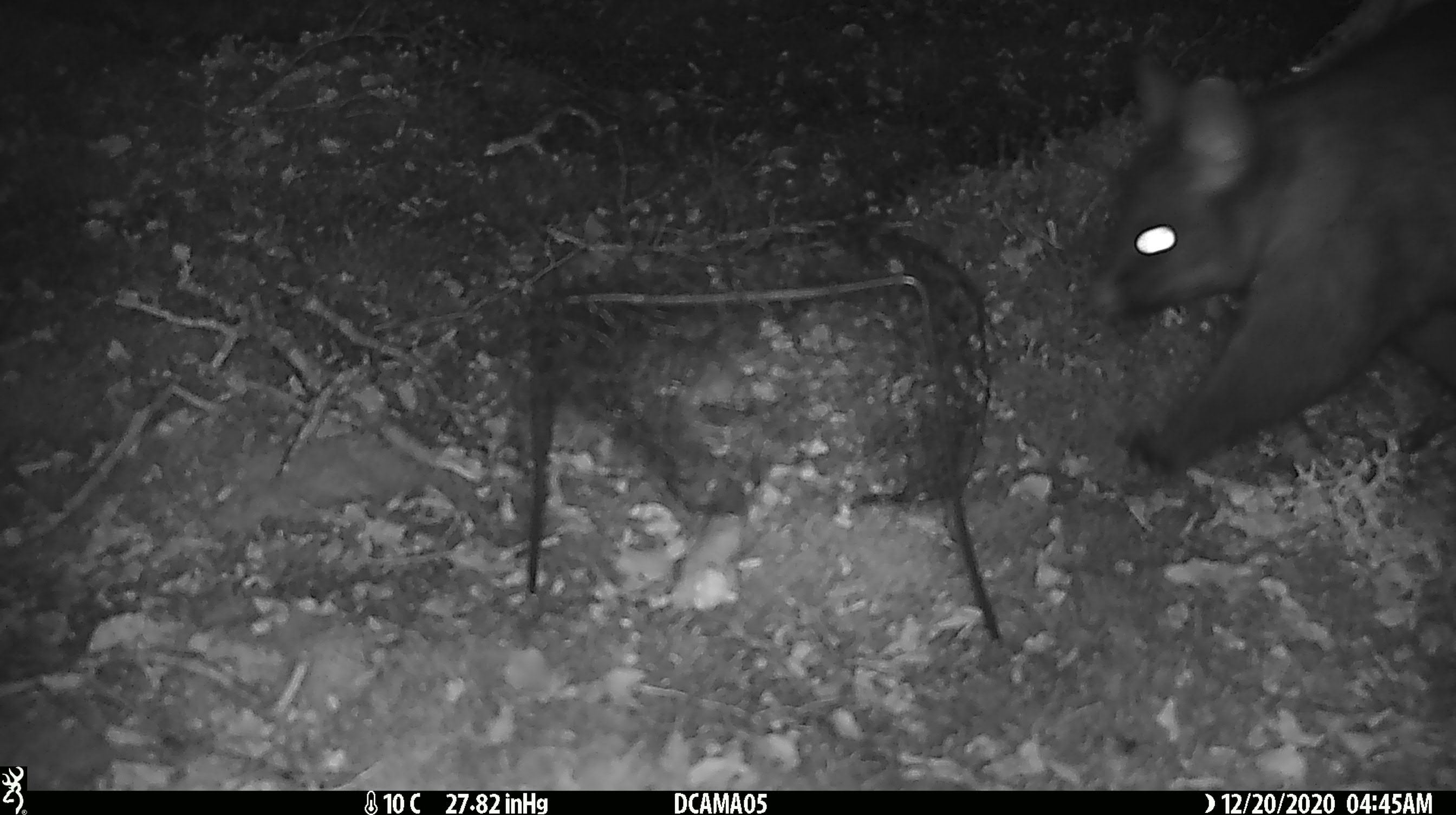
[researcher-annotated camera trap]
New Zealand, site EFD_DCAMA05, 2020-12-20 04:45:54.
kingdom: Animalia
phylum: Chordata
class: Mammalia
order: Diprotodontia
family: Phalangeridae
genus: Trichosurus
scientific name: Trichosurus vulpecula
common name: common brushtail possum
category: possum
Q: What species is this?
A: Possum (common brushtail possum) (Trichosurus vulpecula).